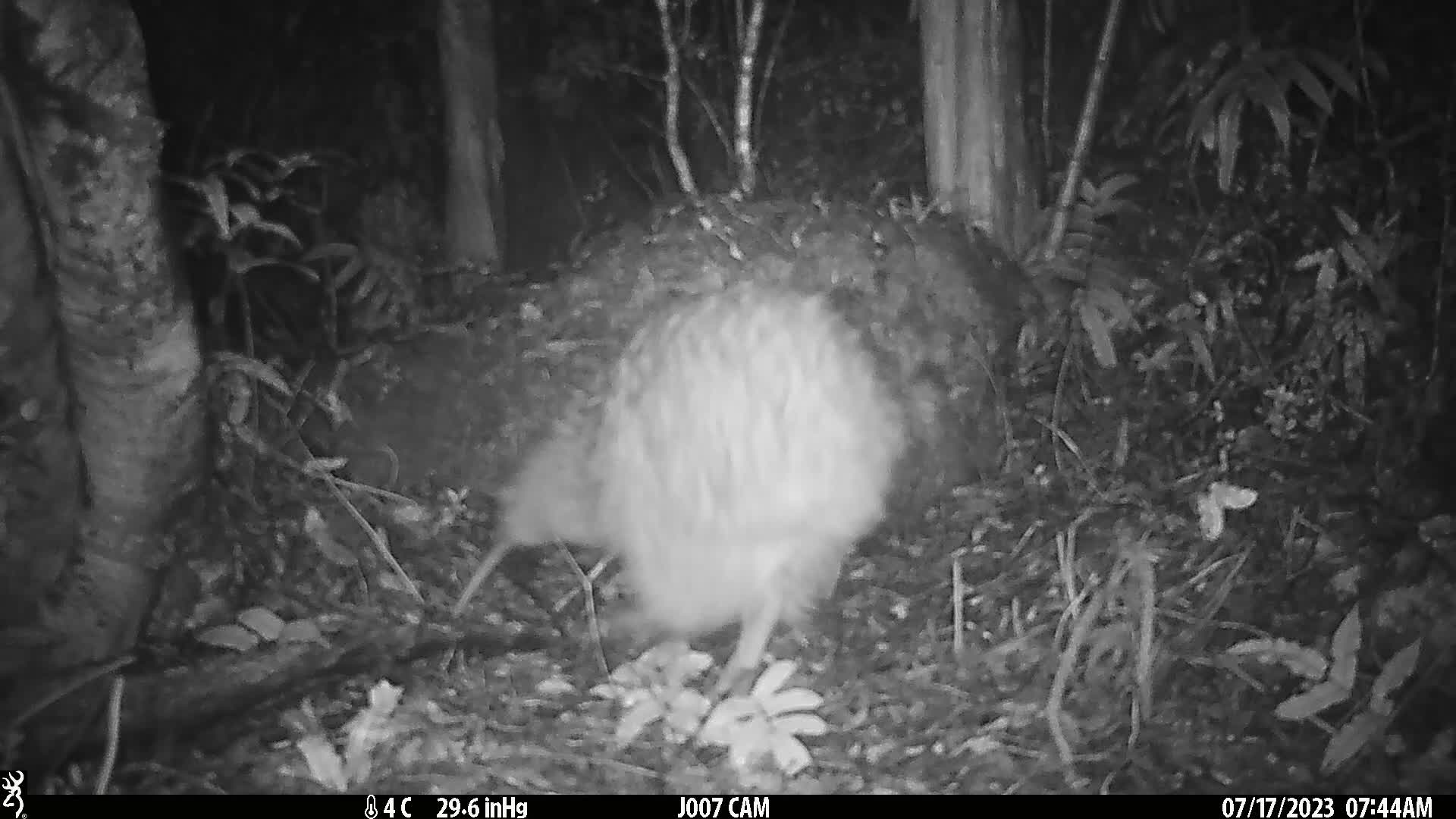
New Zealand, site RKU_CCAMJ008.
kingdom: Animalia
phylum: Chordata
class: Aves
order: Apterygiformes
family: Apterygidae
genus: Apteryx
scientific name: Apteryx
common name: kiwi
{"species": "kiwi (Apteryx)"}